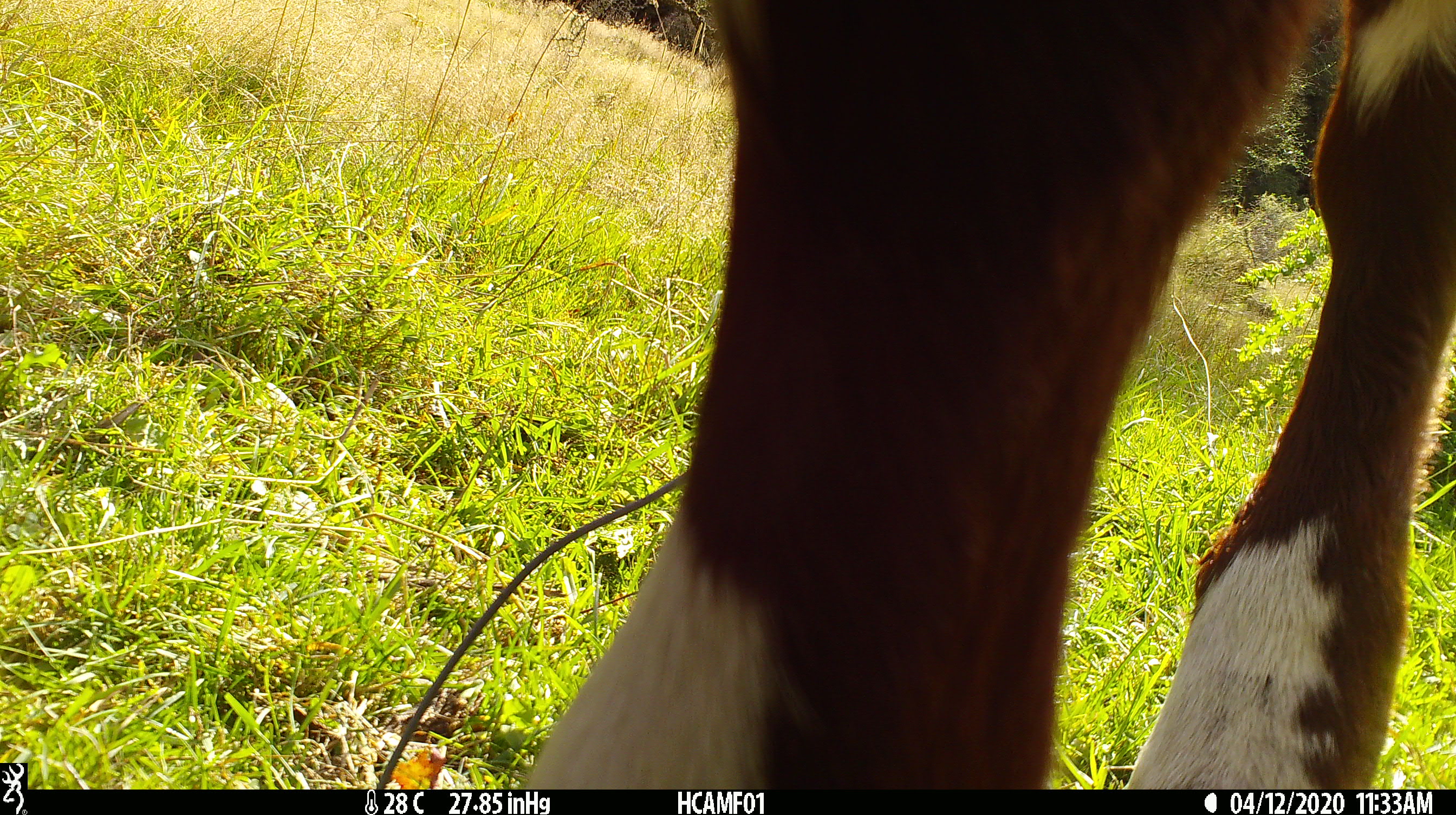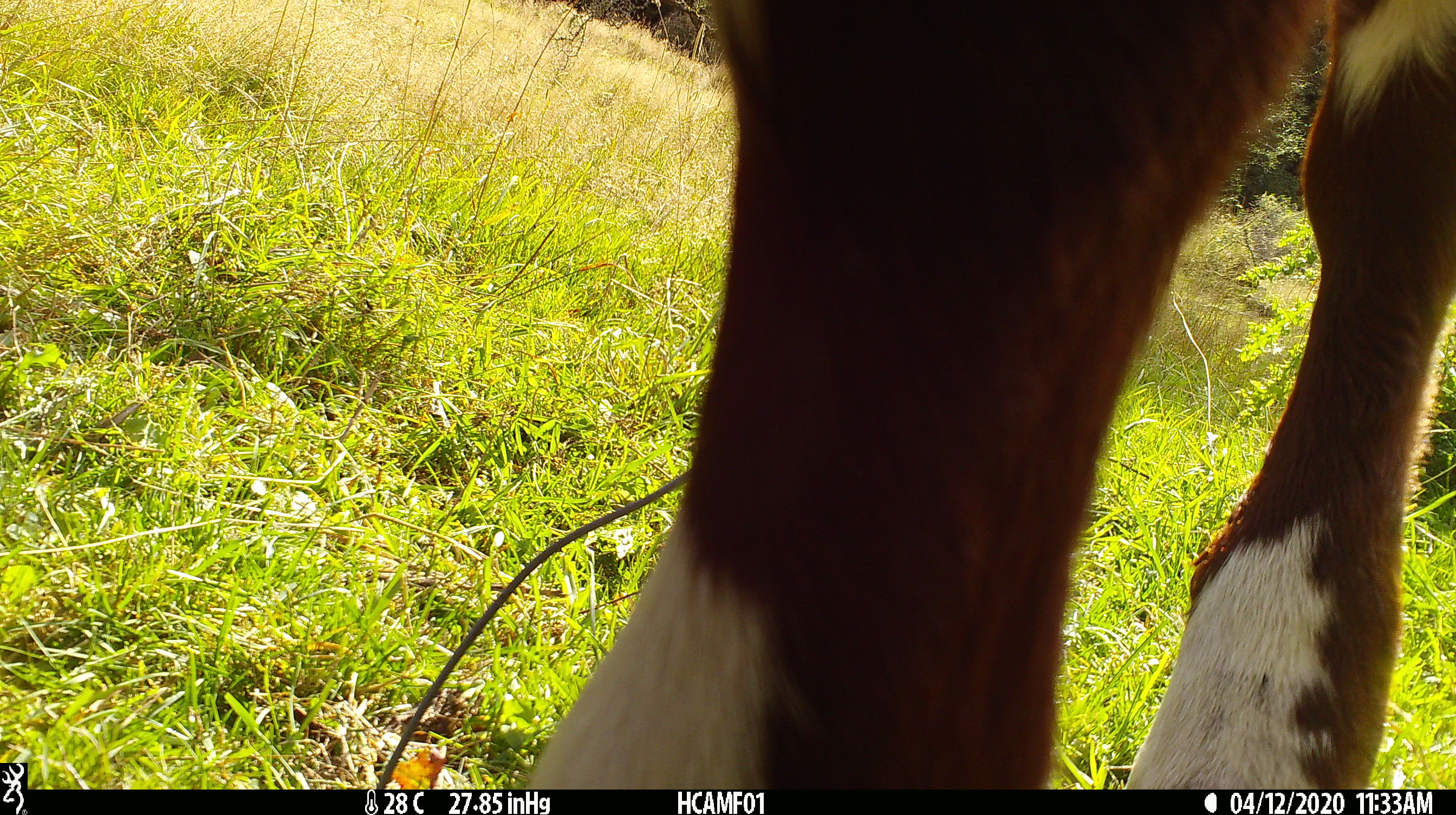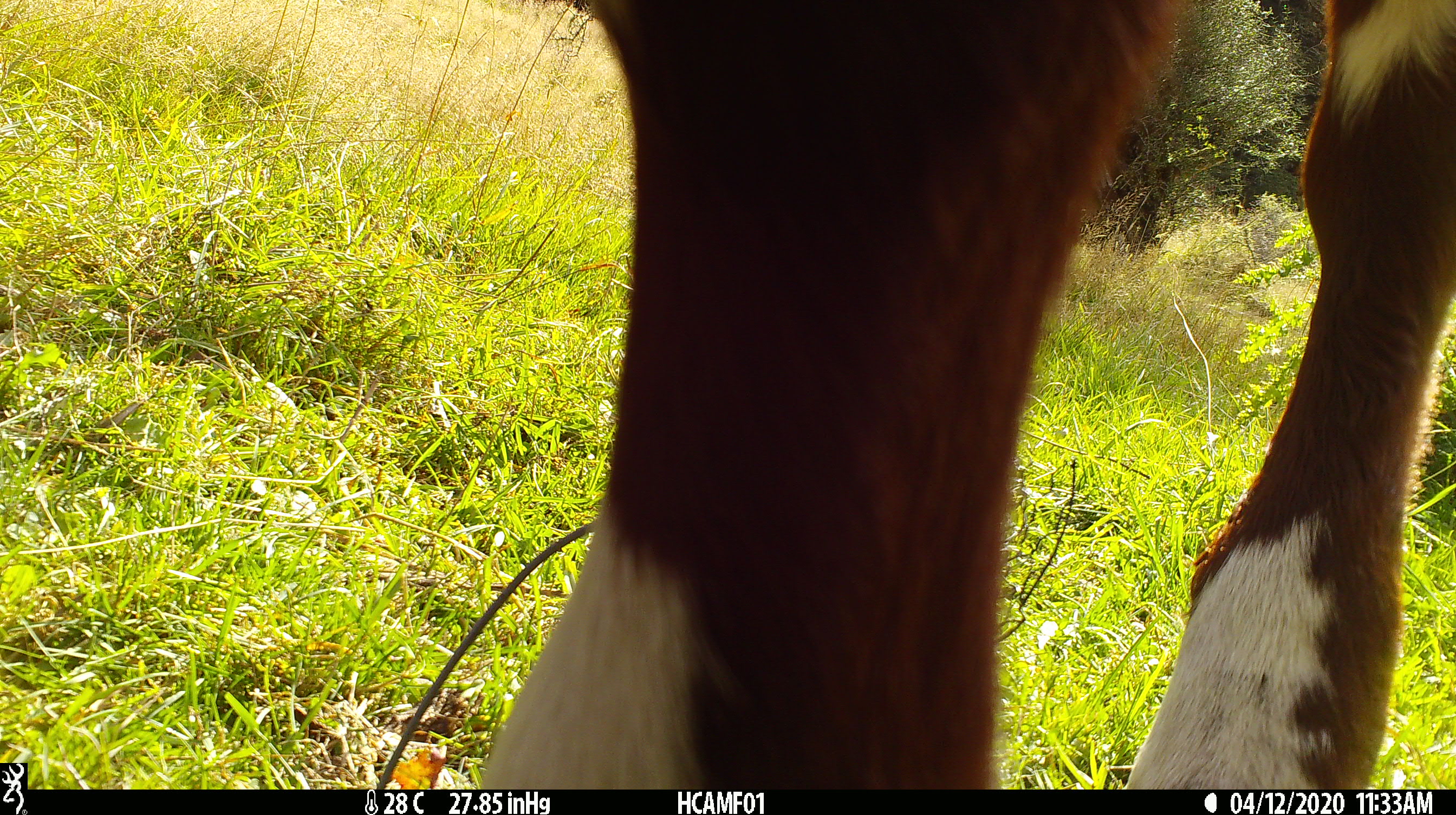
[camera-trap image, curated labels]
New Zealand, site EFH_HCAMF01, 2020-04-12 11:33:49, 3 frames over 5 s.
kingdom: Animalia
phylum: Chordata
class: Mammalia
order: Artiodactyla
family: Bovidae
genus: Bos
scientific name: Bos taurus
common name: domestic cow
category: cow